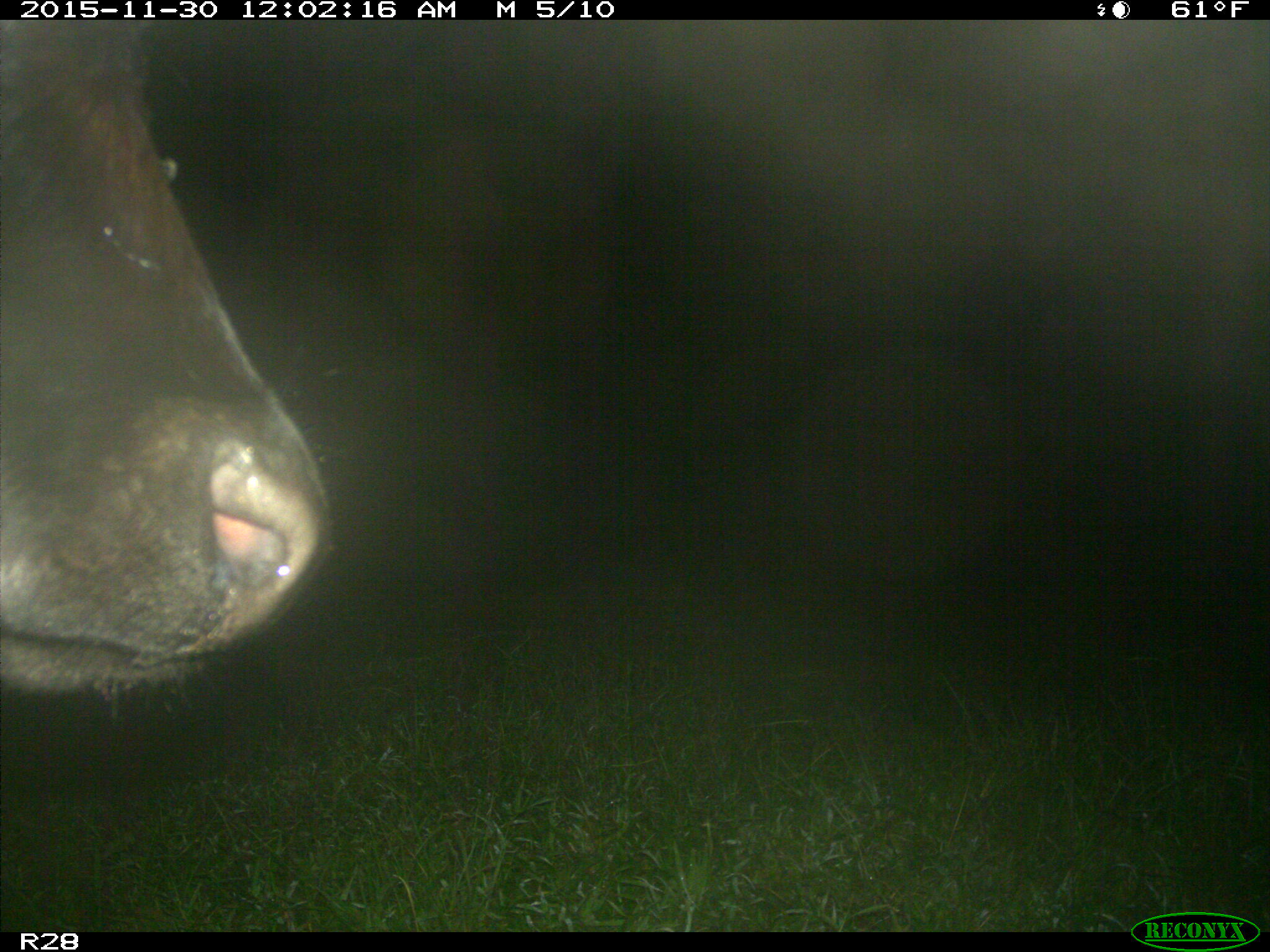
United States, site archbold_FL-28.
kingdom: Animalia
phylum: Chordata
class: Mammalia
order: Artiodactyla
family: Bovidae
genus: Bos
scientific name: Bos taurus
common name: domestic cow